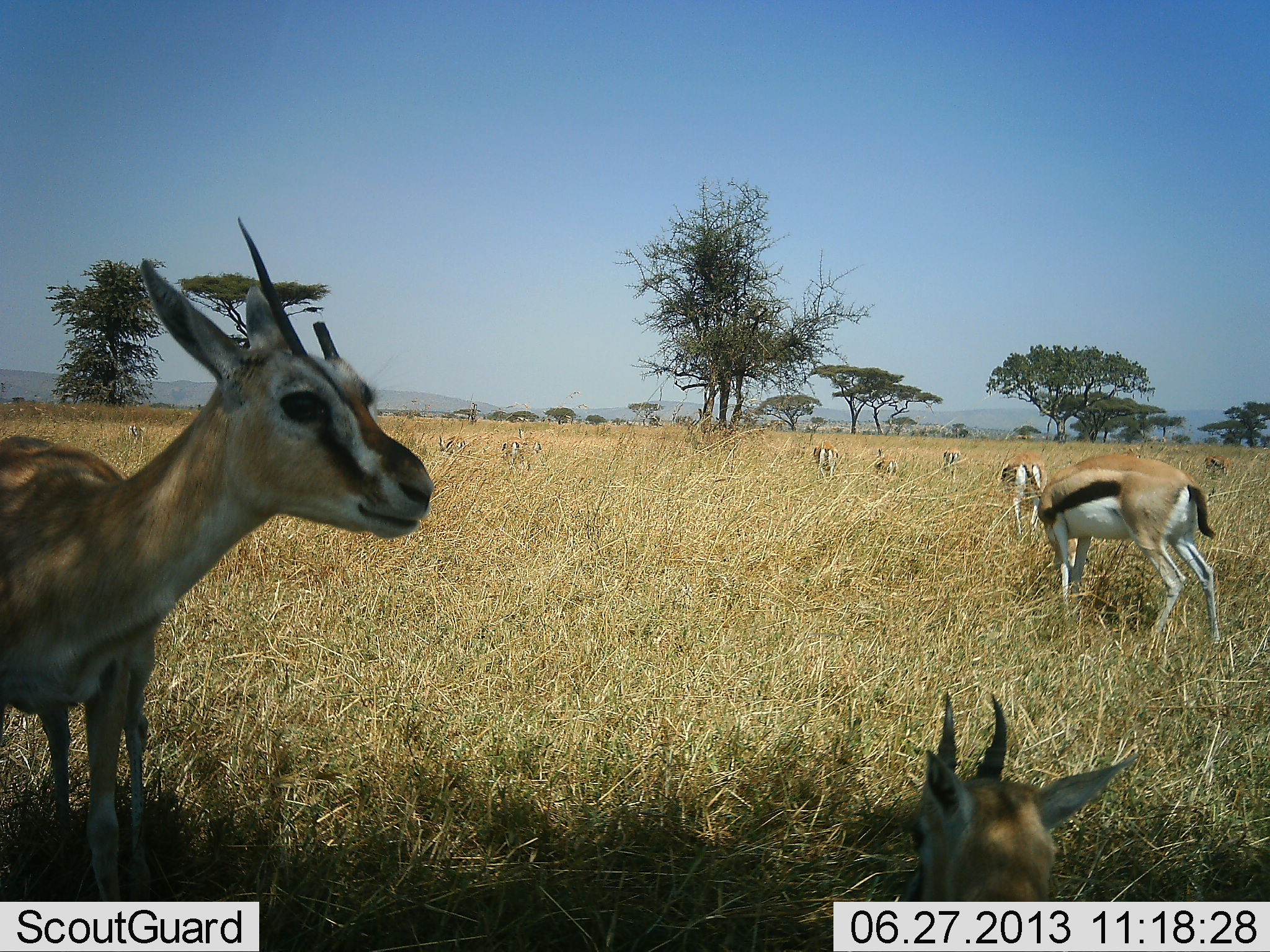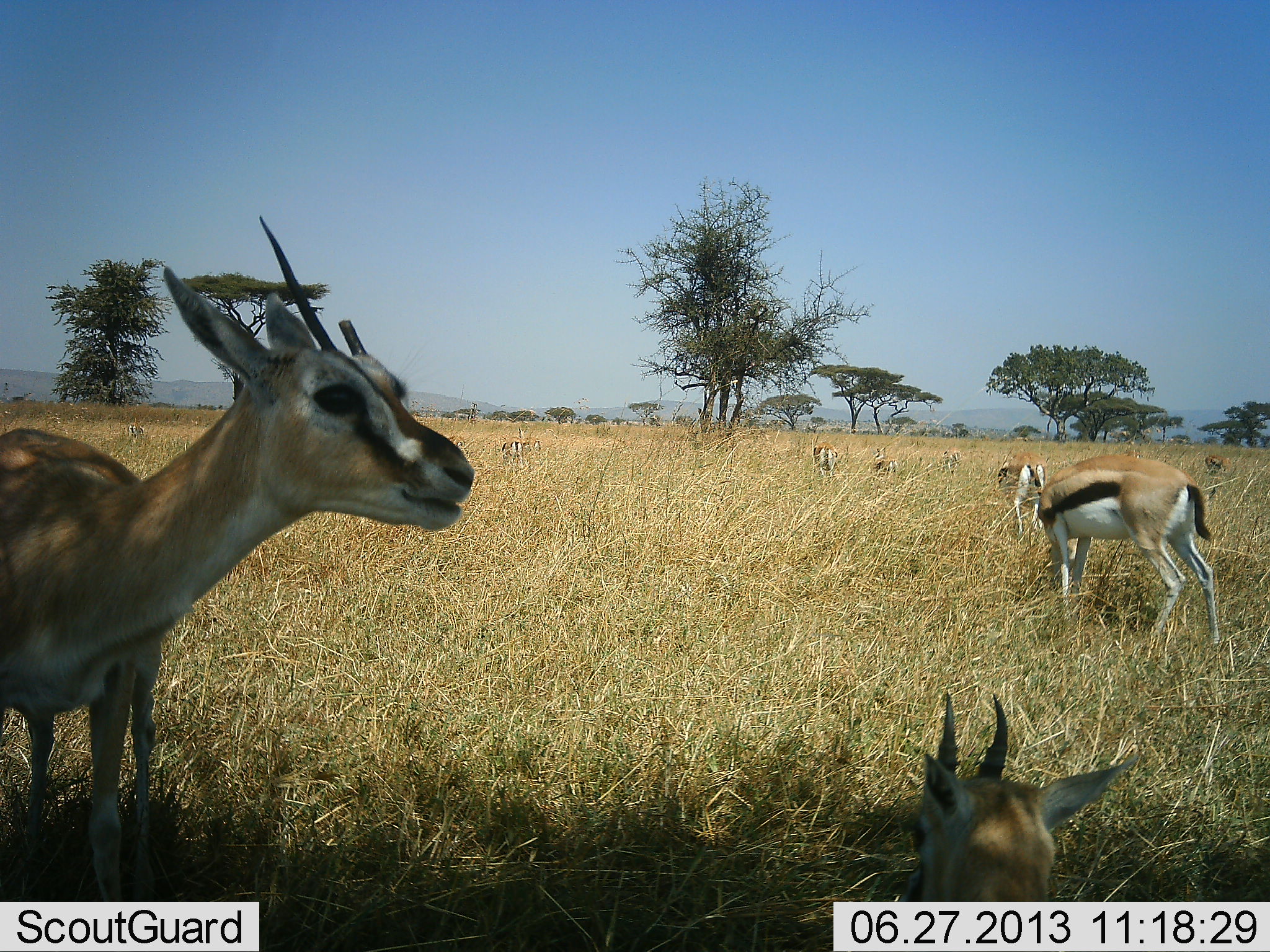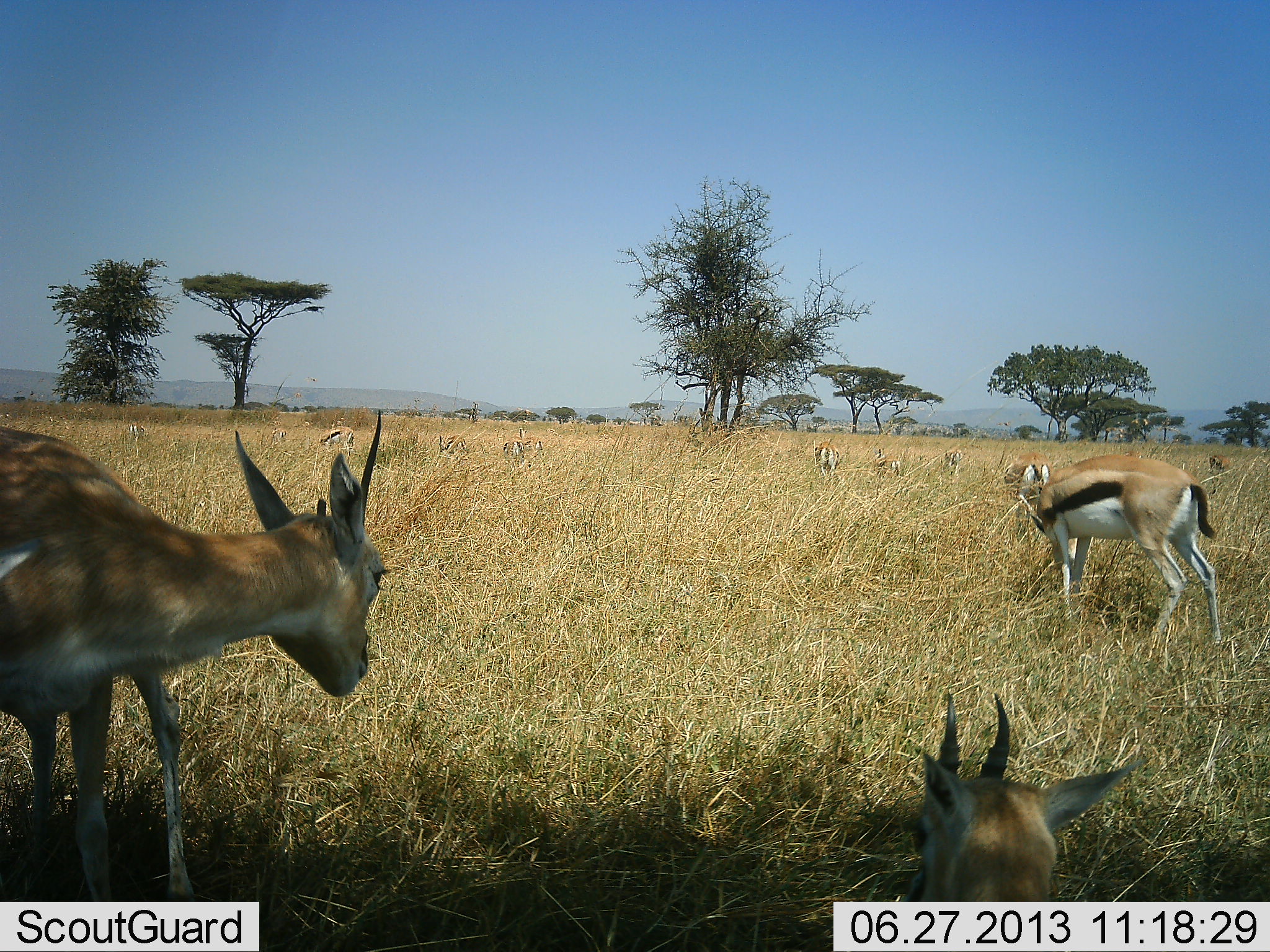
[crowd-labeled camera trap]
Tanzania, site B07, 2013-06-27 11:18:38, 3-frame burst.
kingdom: Animalia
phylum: Chordata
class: Mammalia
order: Artiodactyla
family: Bovidae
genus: Eudorcas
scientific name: Eudorcas thomsonii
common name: thomson's gazelle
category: gazellethomsons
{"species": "gazellethomsons (thomson's gazelle) (Eudorcas thomsonii)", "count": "11-50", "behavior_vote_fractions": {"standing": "74%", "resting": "67%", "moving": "18%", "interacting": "10%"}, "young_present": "13%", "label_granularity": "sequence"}